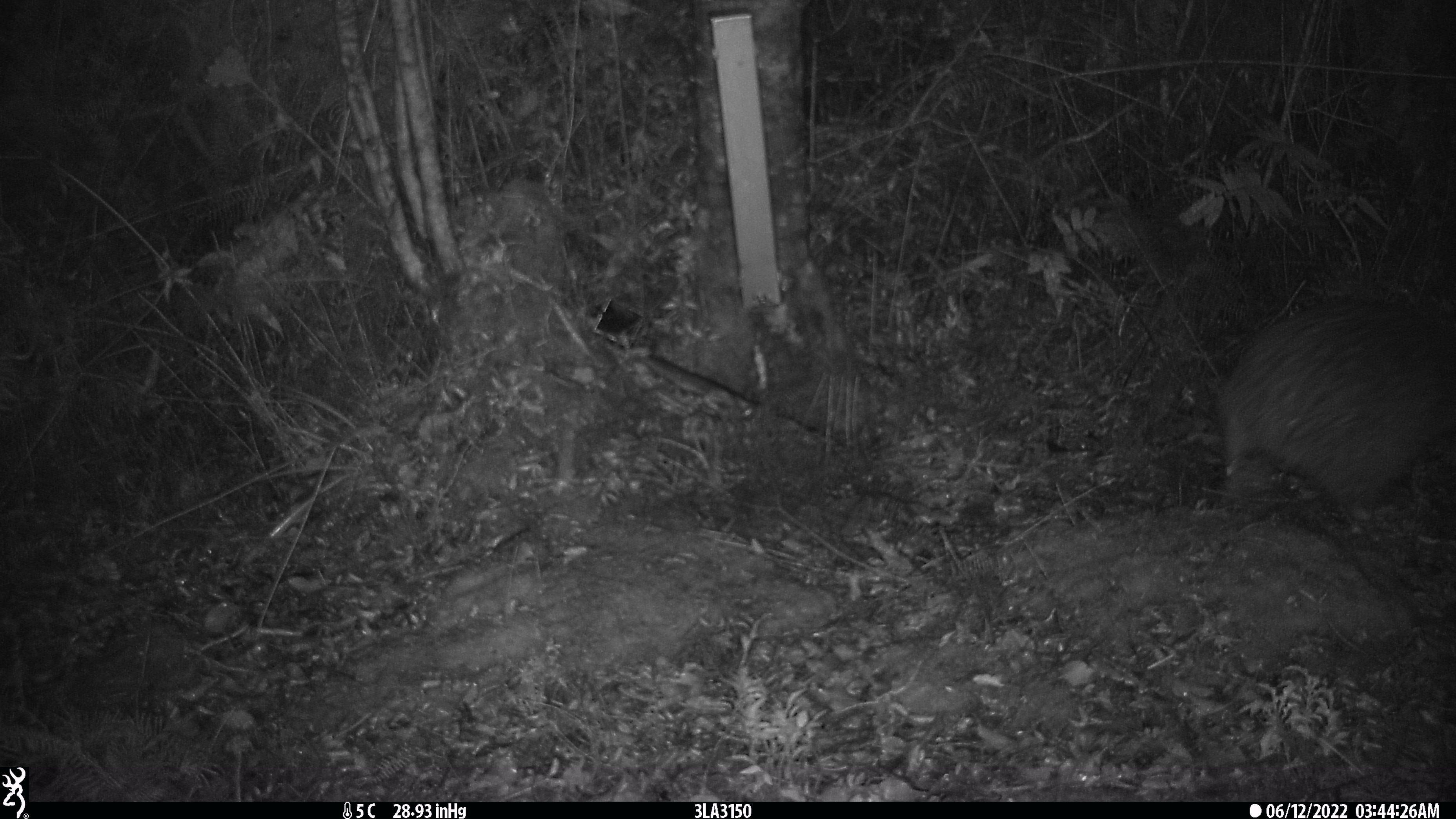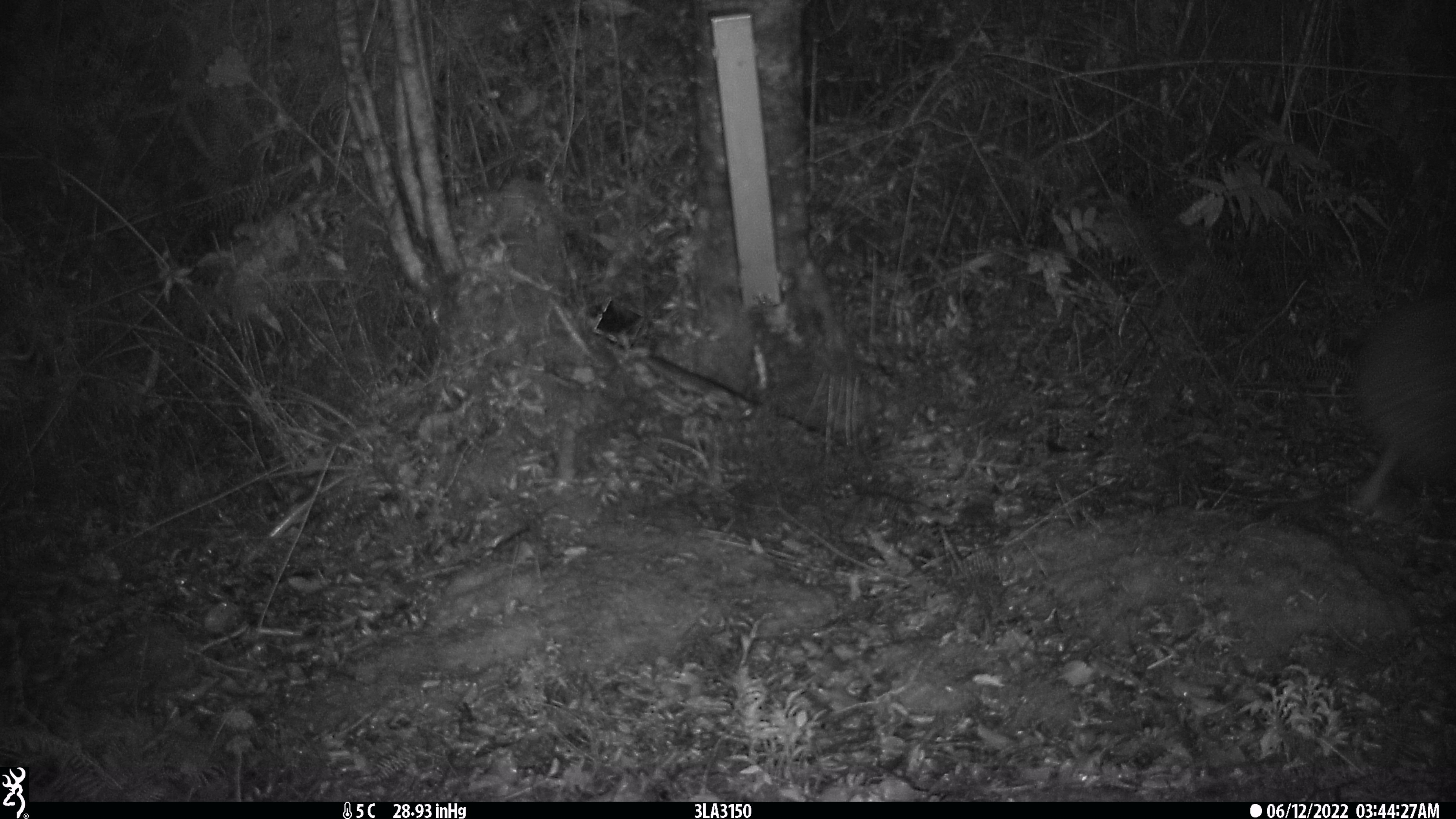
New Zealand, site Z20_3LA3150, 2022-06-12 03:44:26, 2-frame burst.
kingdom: Animalia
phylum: Chordata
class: Aves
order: Apterygiformes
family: Apterygidae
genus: Apteryx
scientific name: Apteryx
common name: kiwi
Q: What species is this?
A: Kiwi (Apteryx).